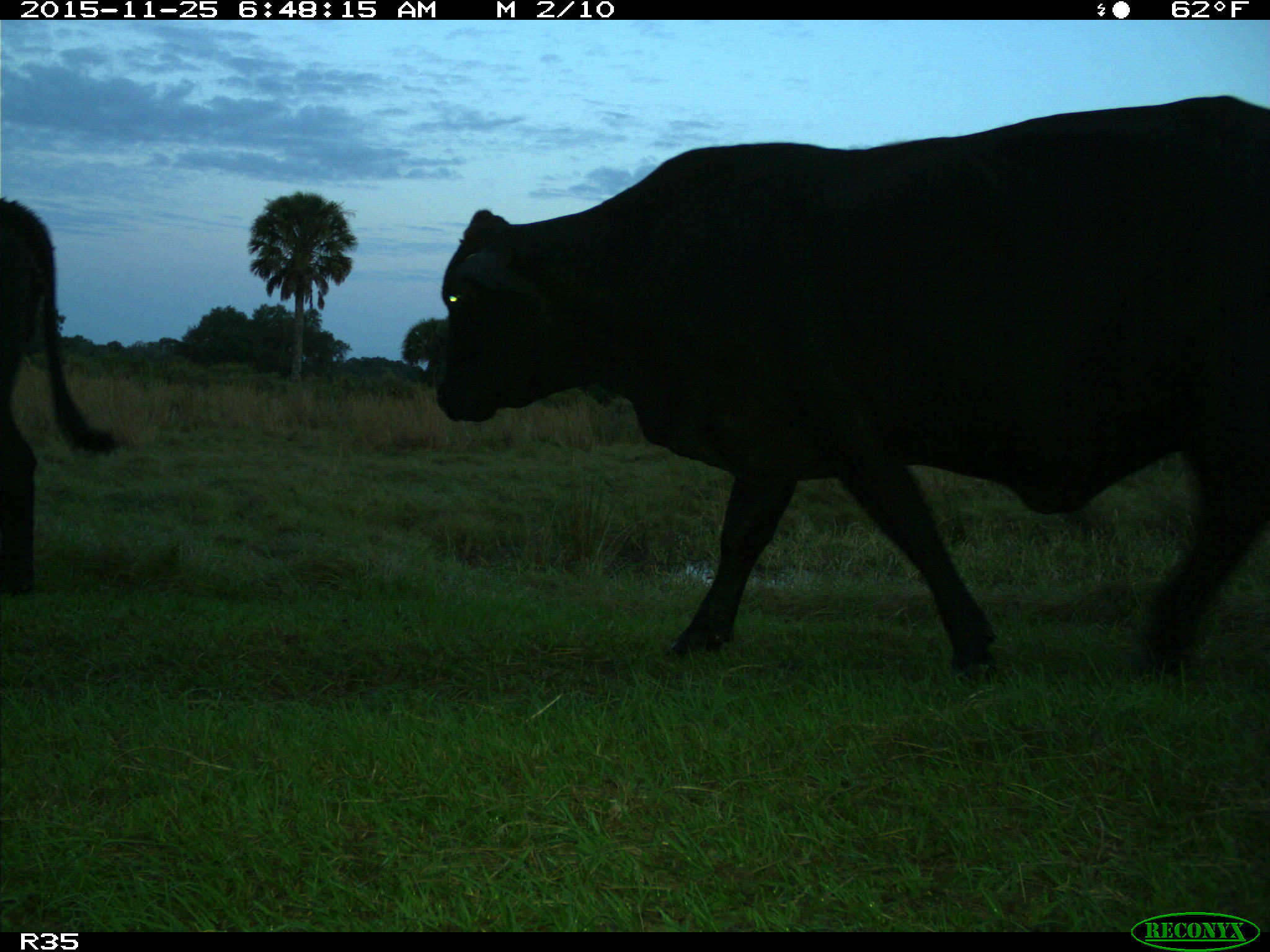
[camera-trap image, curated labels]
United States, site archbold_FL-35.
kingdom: Animalia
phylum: Chordata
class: Mammalia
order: Artiodactyla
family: Bovidae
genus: Bos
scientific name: Bos taurus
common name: domestic cow